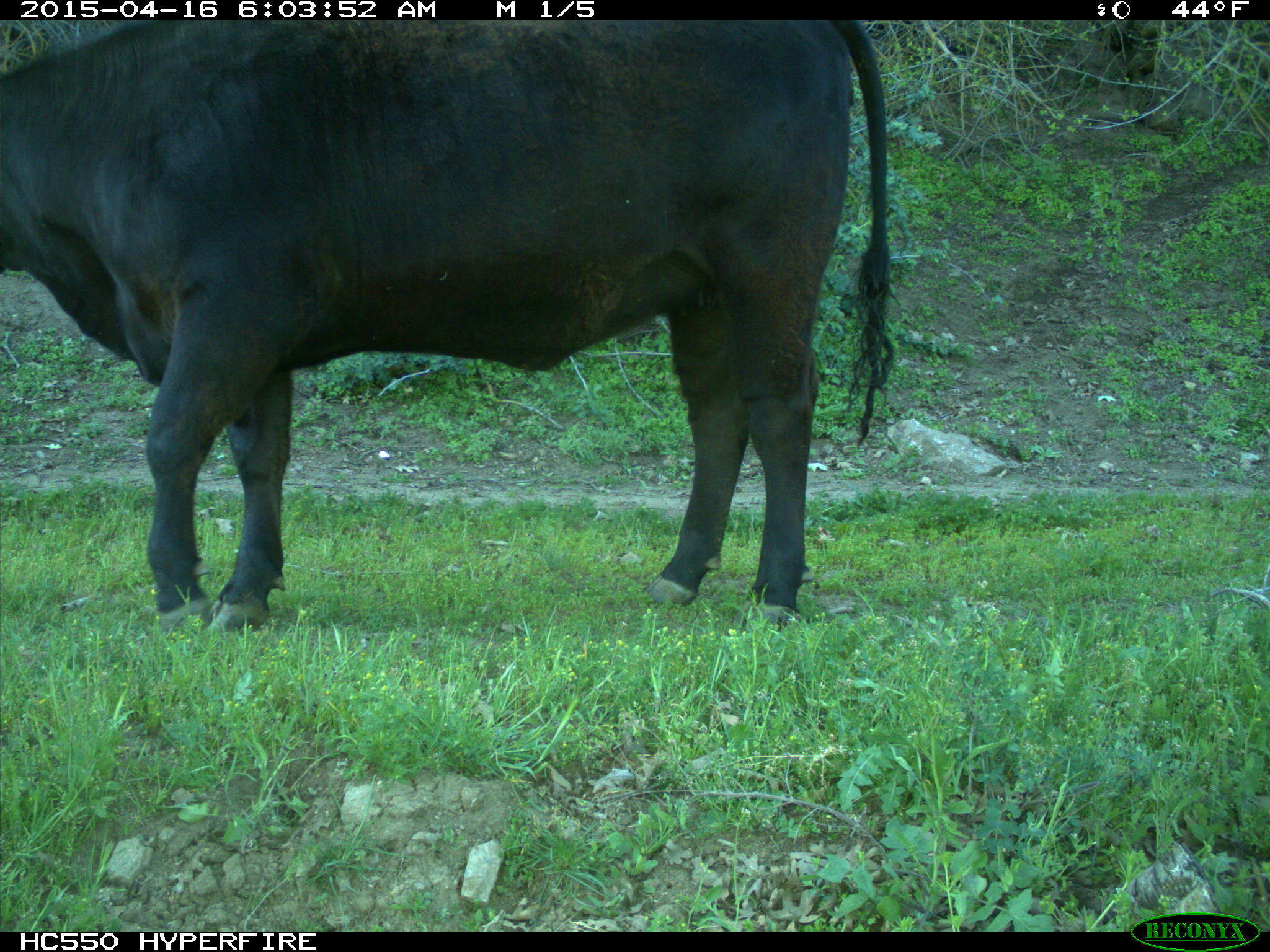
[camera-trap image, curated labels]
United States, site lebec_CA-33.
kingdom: Animalia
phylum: Chordata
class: Mammalia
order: Artiodactyla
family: Bovidae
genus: Bos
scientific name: Bos taurus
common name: domestic cow